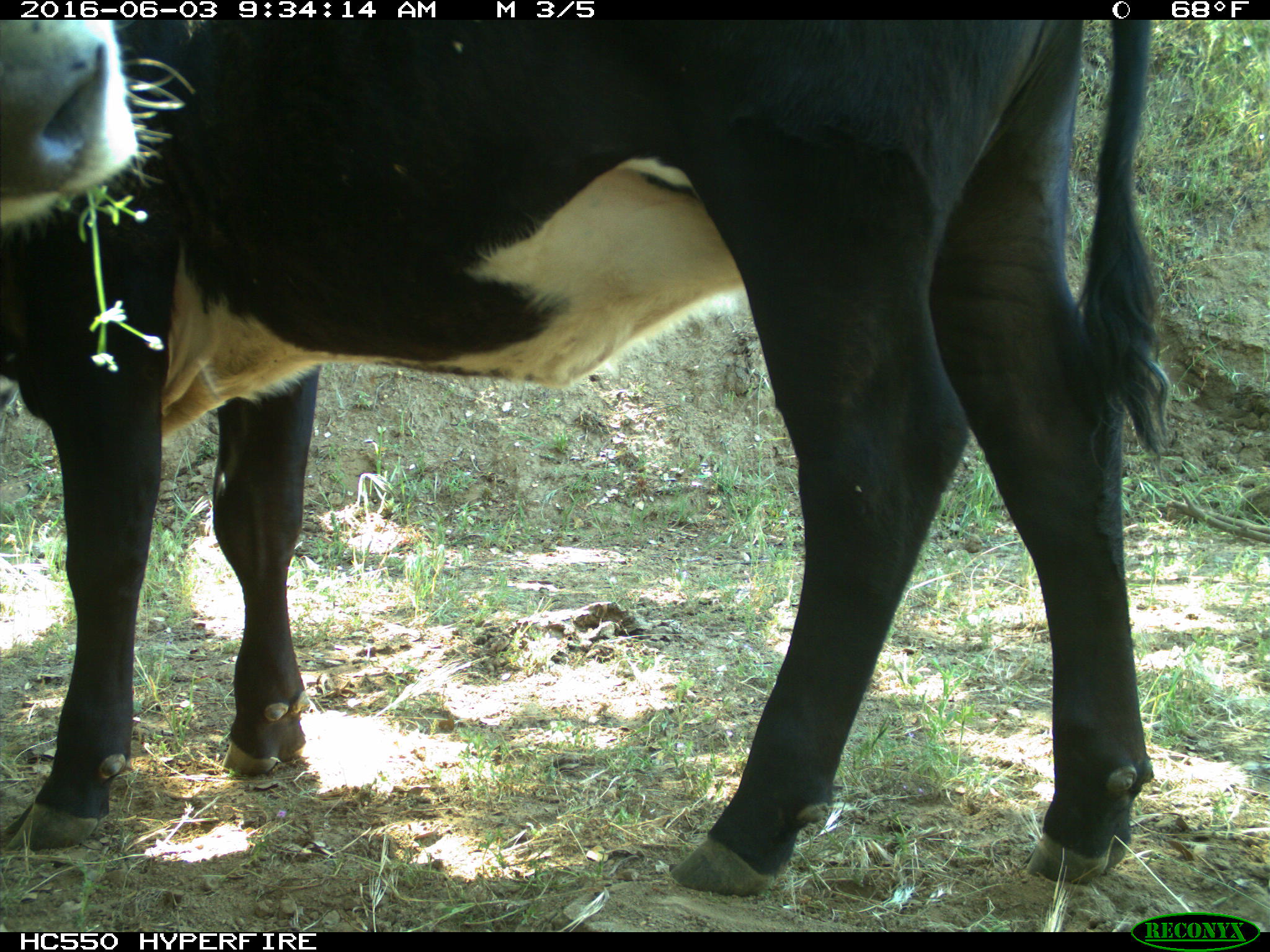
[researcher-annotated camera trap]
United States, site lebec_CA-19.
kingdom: Animalia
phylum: Chordata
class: Mammalia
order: Artiodactyla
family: Bovidae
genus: Bos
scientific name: Bos taurus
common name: domestic cow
Bos taurus (domestic cow).